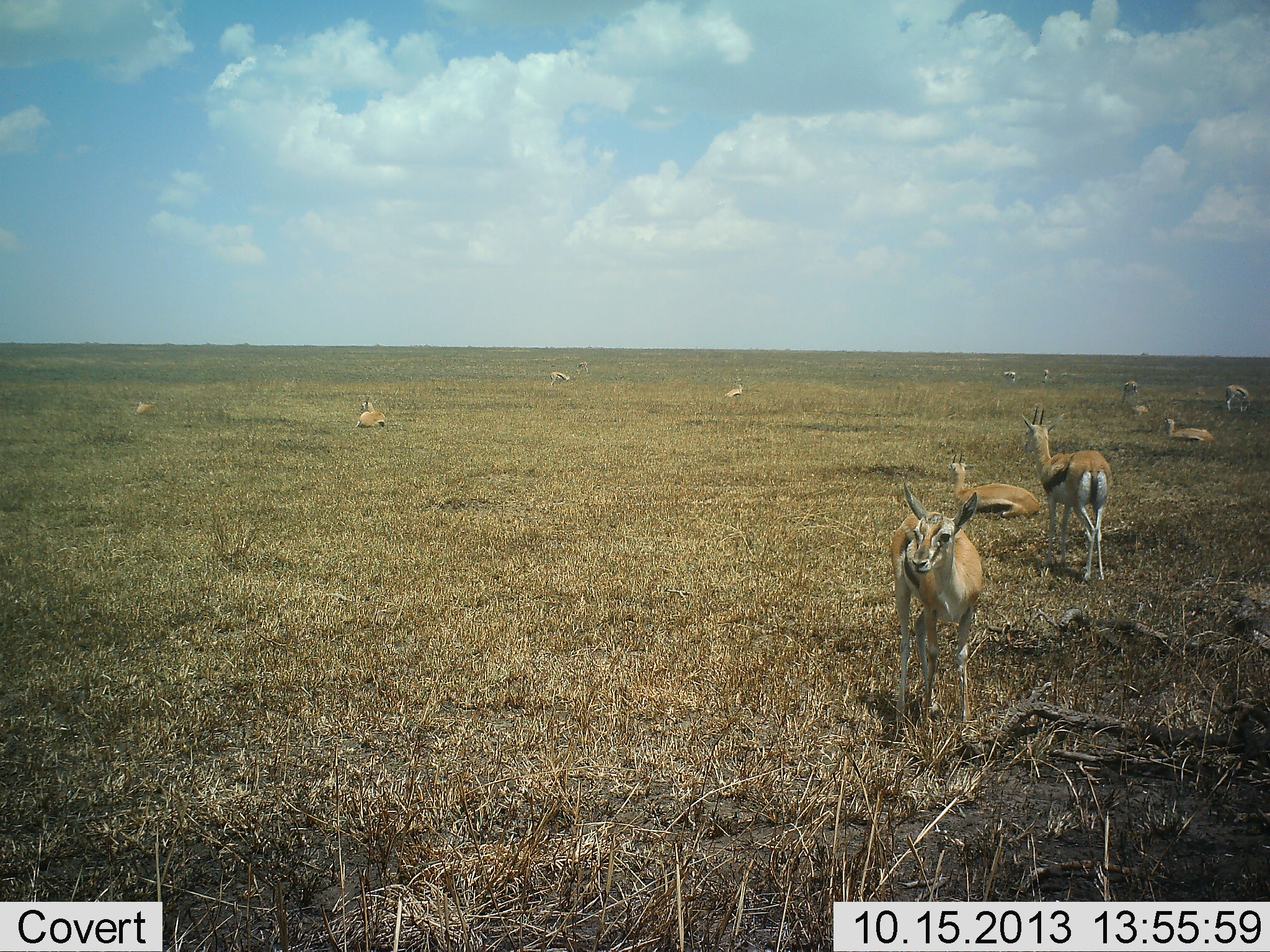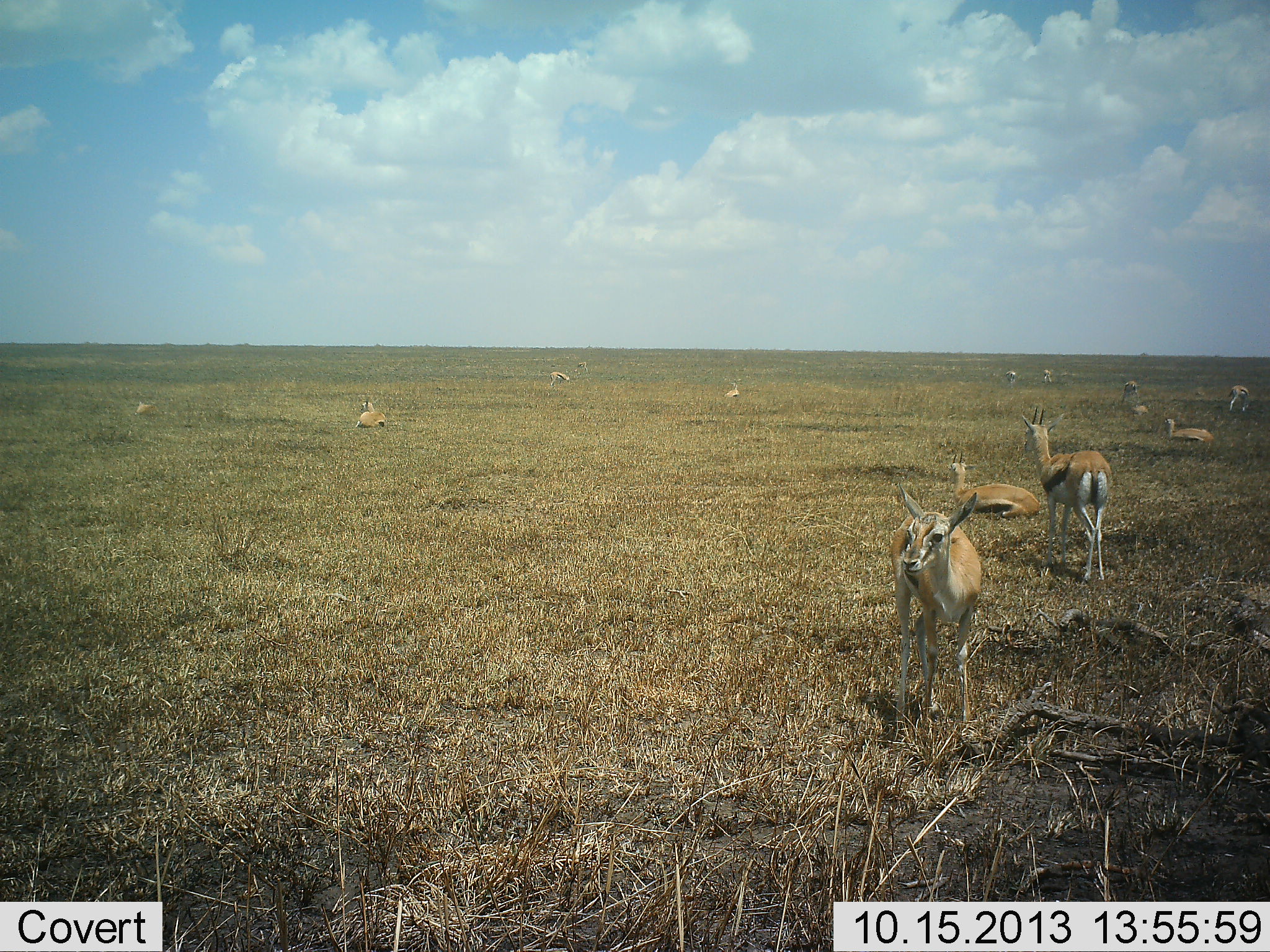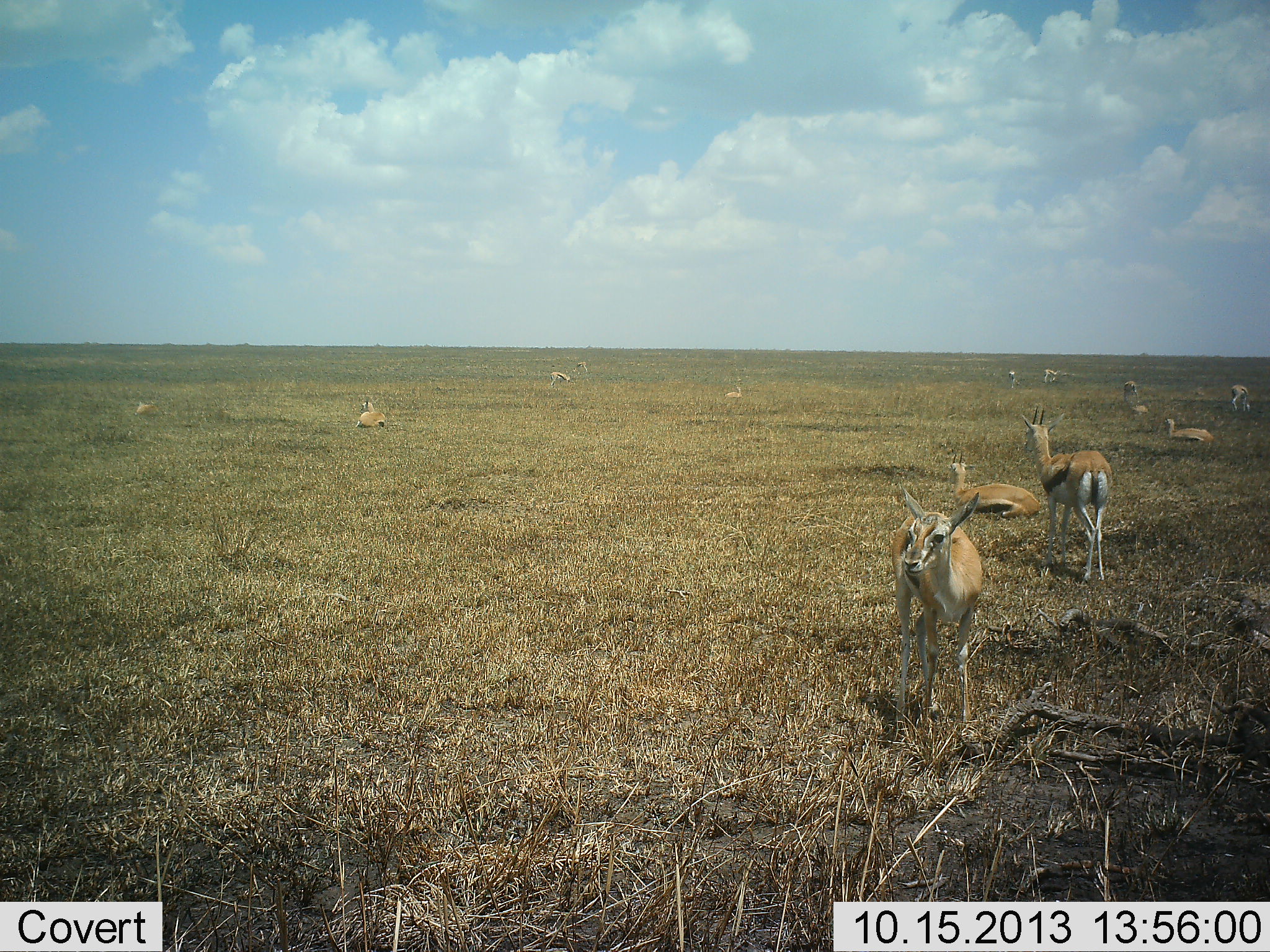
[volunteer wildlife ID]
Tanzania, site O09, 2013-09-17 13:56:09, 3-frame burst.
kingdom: Animalia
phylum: Chordata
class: Mammalia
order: Artiodactyla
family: Bovidae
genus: Eudorcas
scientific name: Eudorcas thomsonii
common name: thomson's gazelle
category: gazellethomsons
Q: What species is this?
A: Gazellethomsons (thomson's gazelle) (Eudorcas thomsonii).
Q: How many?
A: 11-50.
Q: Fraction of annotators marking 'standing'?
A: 81%.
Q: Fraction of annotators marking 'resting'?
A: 96%.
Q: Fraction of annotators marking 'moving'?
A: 15%.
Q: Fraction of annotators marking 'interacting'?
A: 0%.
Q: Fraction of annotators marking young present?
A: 0%.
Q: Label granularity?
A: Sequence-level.